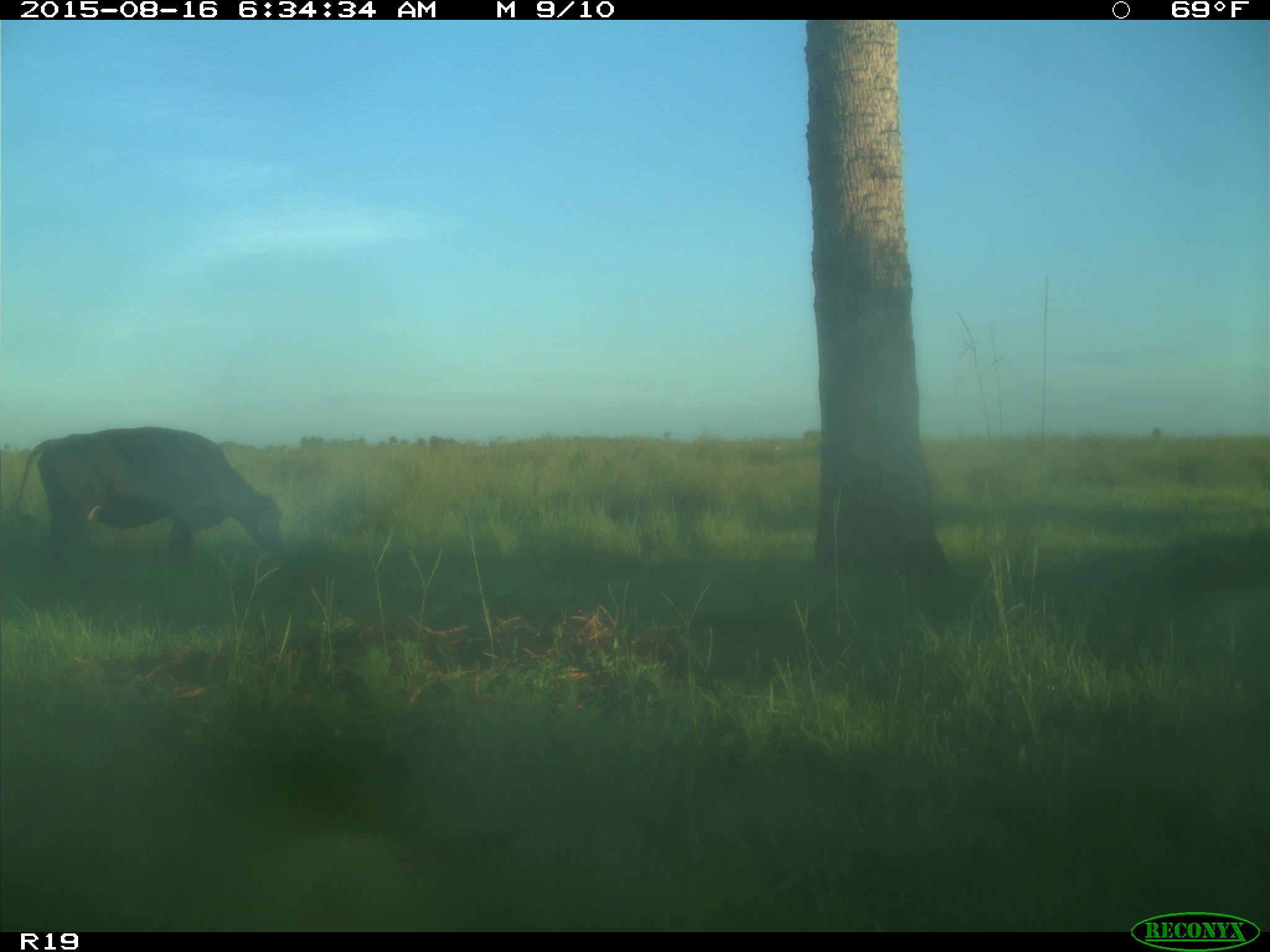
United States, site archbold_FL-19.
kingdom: Animalia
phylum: Chordata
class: Mammalia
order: Artiodactyla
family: Bovidae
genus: Bos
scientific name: Bos taurus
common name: domestic cow